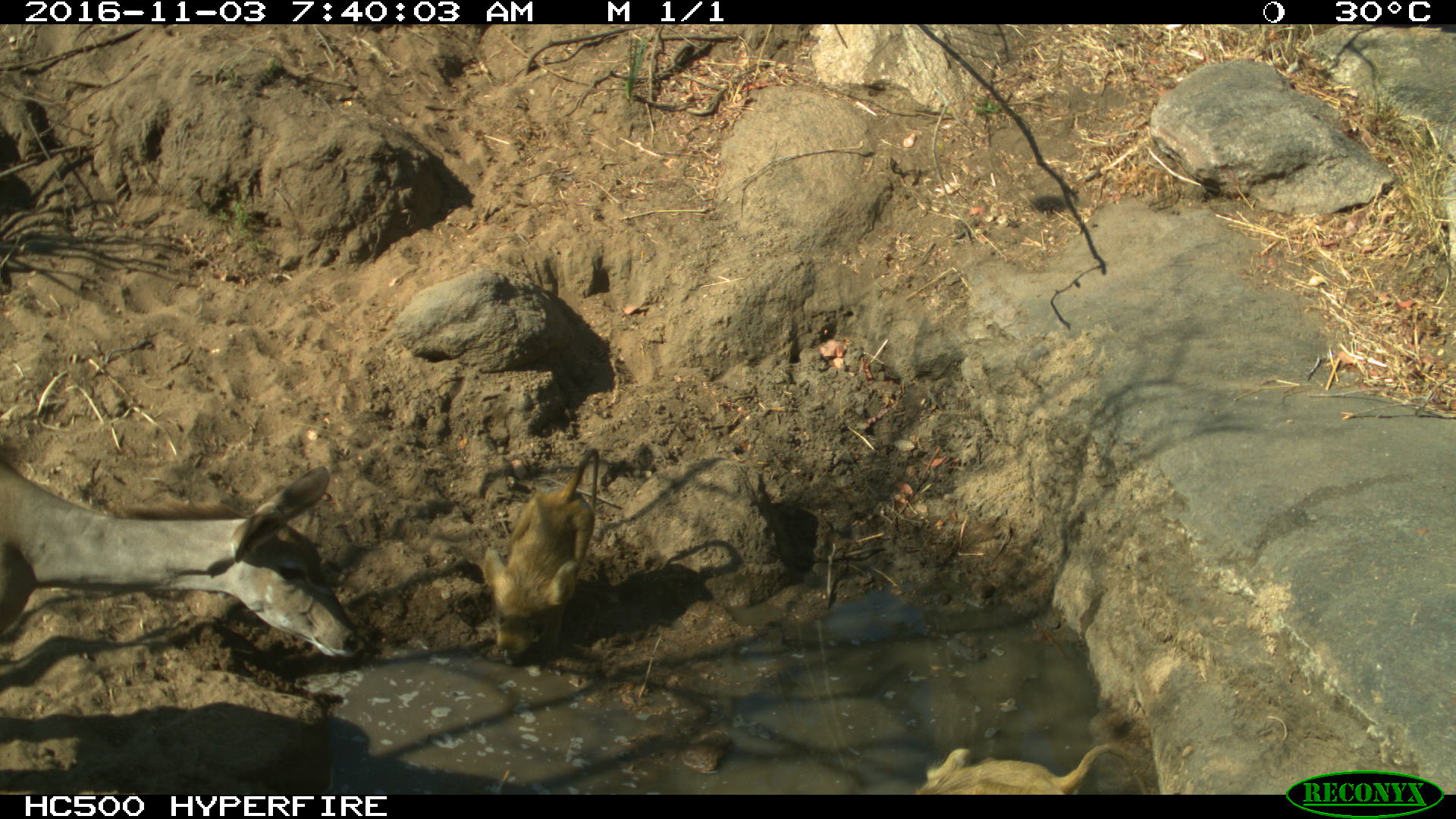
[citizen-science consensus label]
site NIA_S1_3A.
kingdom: Animalia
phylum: Chordata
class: Mammalia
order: Primates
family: Cercopithecidae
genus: Papio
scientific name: Papio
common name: baboon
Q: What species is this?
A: Baboon (Papio).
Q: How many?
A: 2.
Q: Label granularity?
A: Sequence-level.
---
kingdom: Animalia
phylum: Chordata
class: Mammalia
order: Artiodactyla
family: Bovidae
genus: Tragelaphus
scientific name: Tragelaphus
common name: kudu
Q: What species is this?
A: Kudu (Tragelaphus).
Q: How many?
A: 1.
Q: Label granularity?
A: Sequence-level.